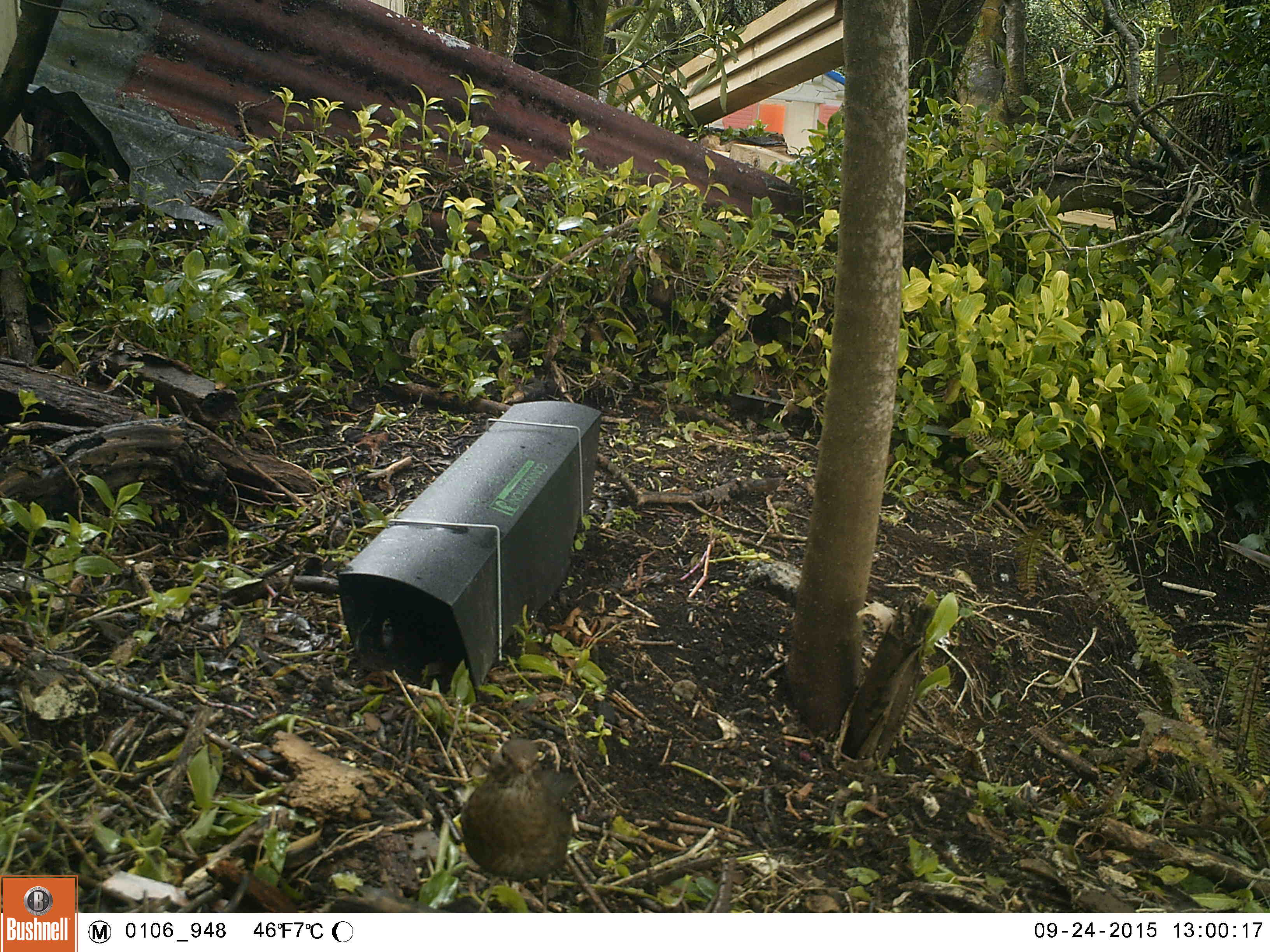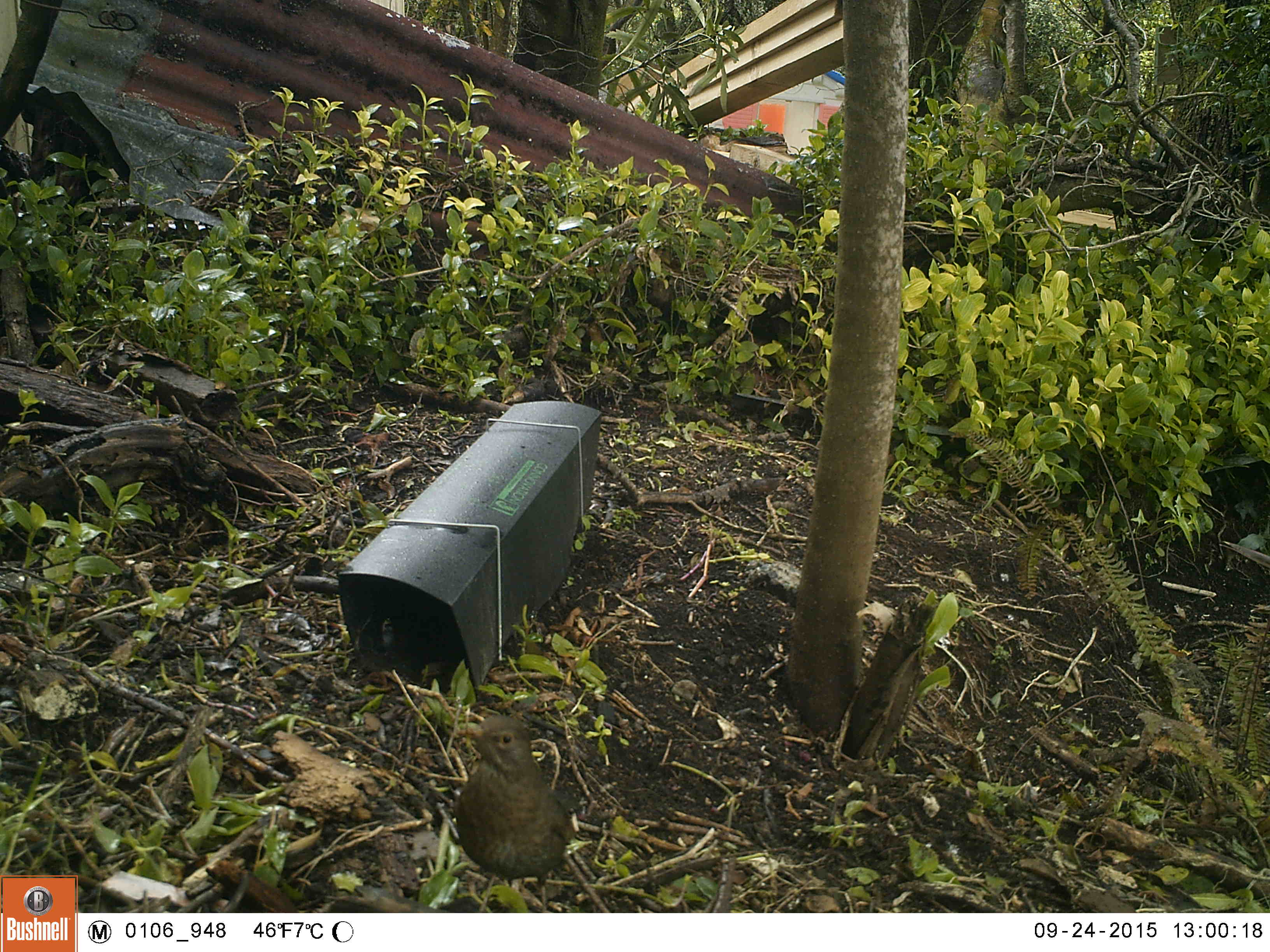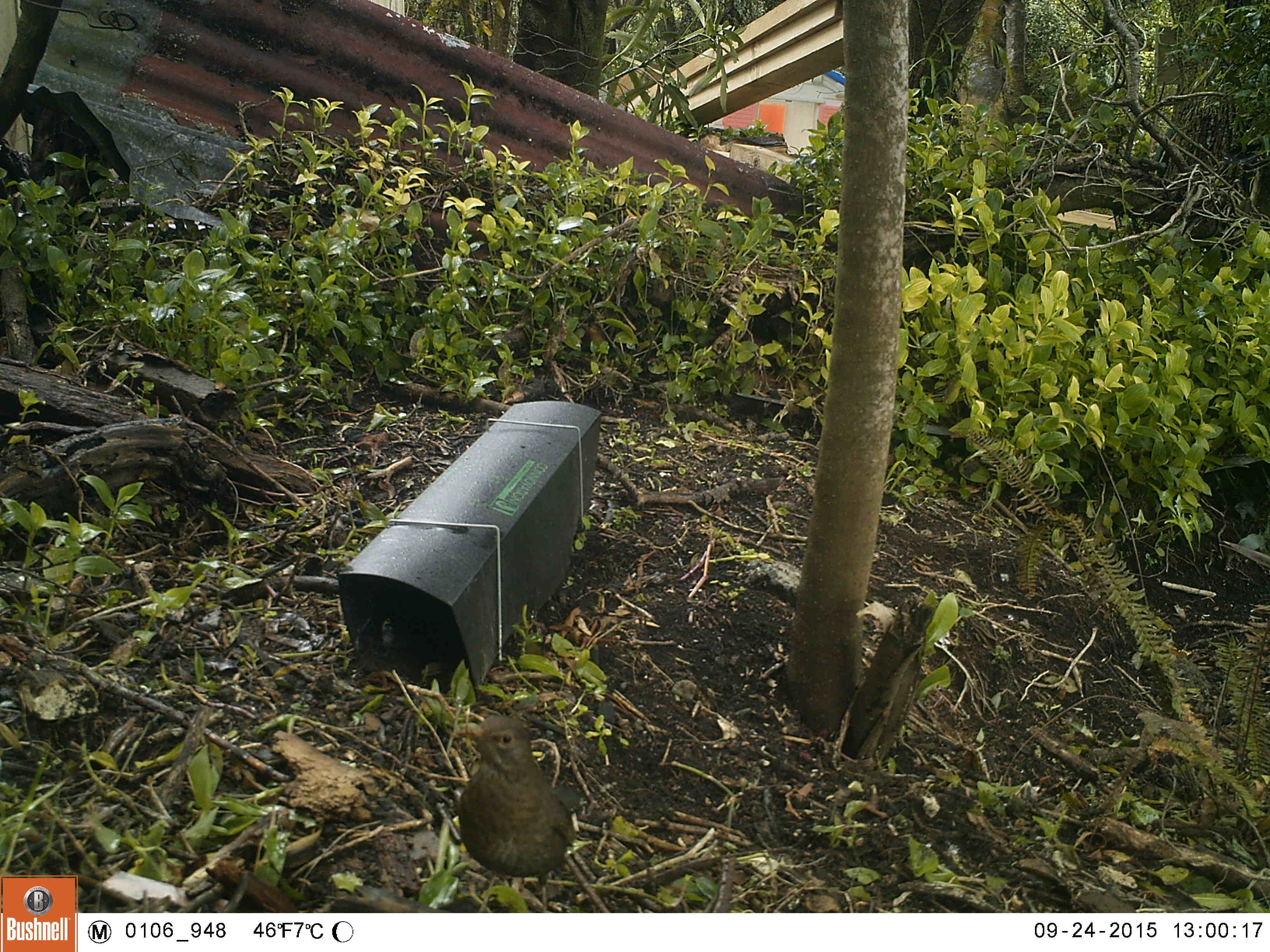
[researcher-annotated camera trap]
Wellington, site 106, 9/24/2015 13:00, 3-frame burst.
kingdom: Animalia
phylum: Chordata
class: Aves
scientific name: Aves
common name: bird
Bird (Aves).